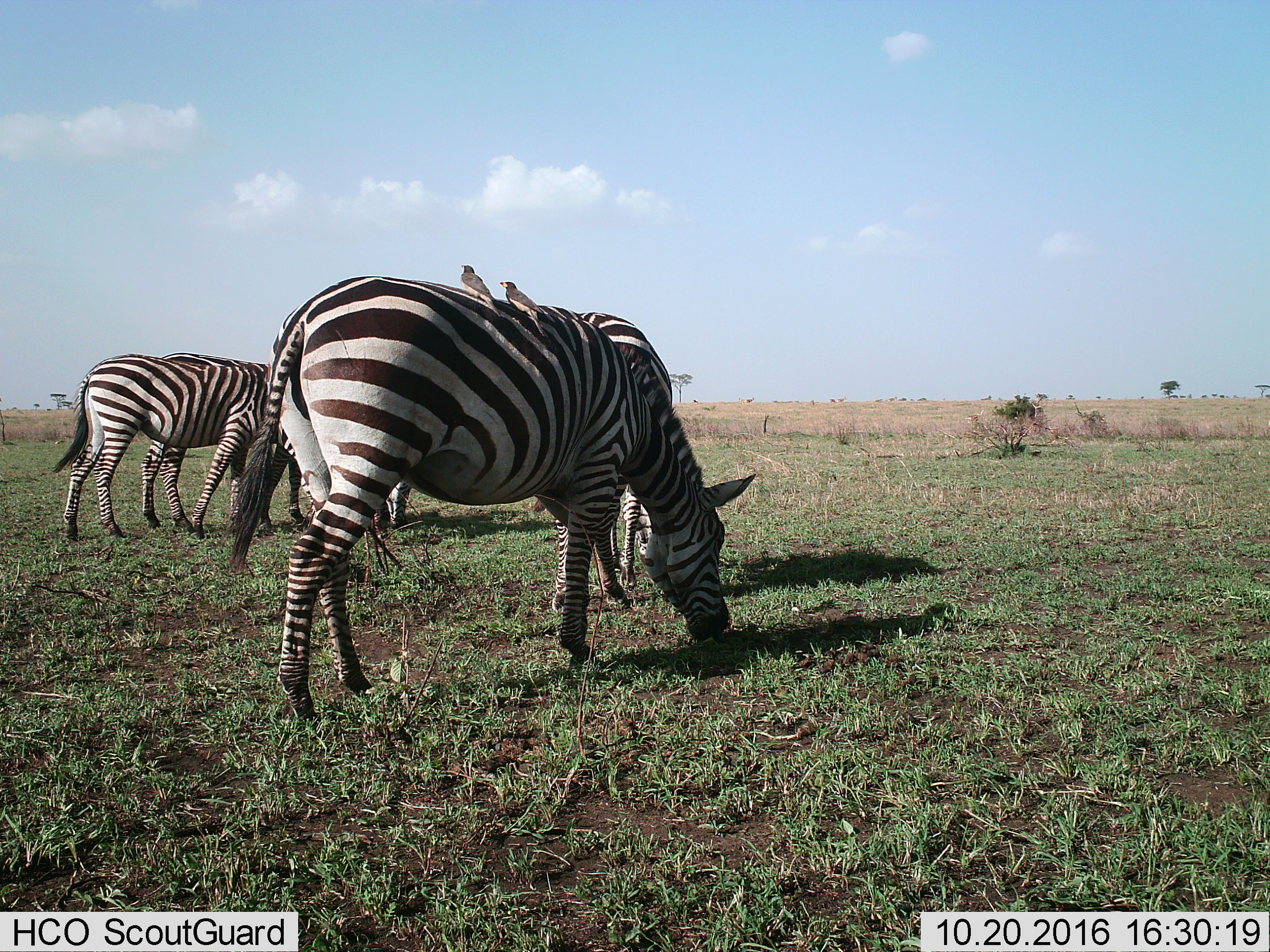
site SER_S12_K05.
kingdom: Animalia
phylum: Chordata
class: Aves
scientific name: Aves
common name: bird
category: birdother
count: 2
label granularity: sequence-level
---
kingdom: Animalia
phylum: Chordata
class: Mammalia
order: Perissodactyla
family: Equidae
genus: Equus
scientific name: Equus quagga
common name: plains zebra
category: zebraplains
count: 4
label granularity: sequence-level